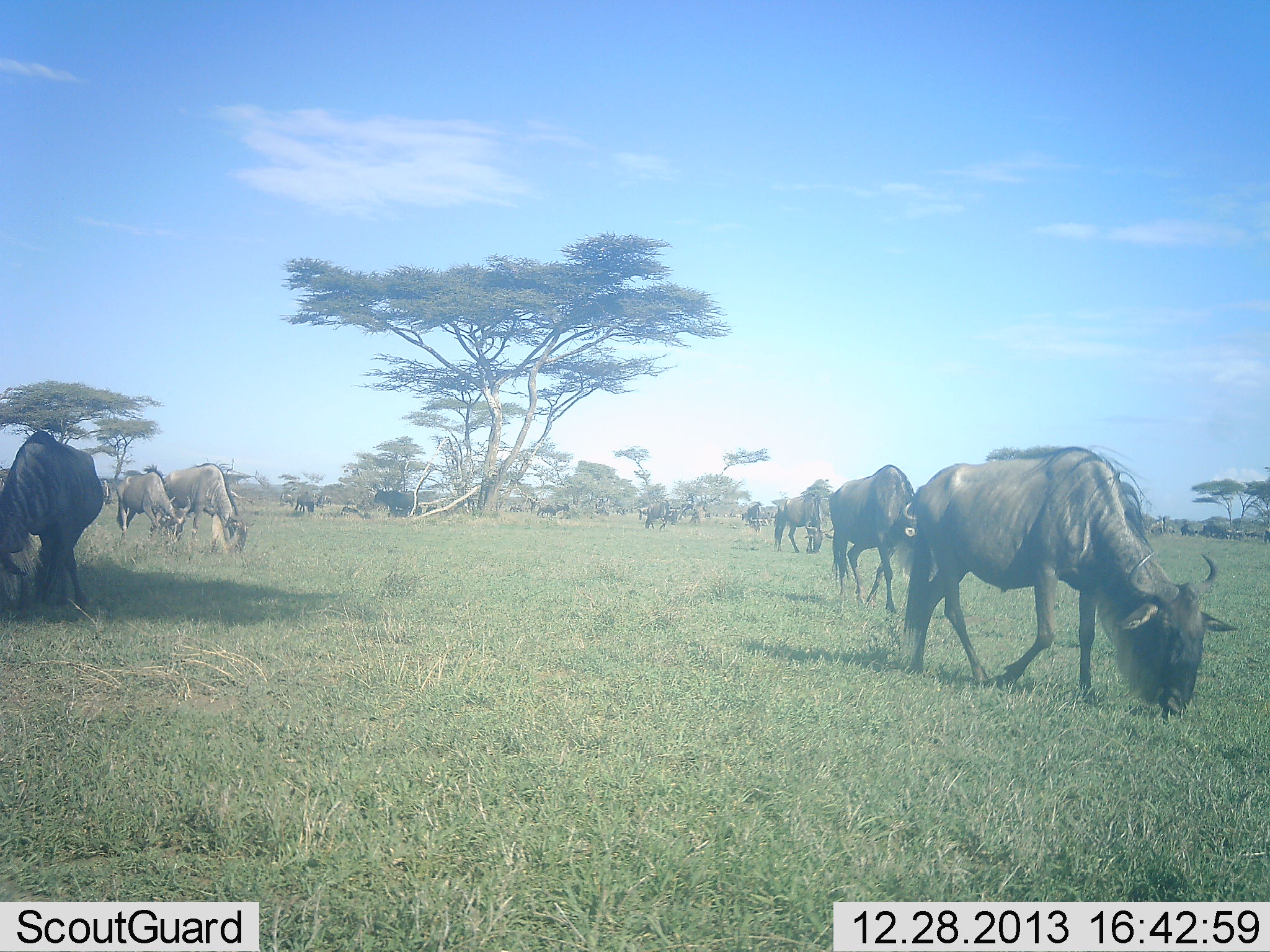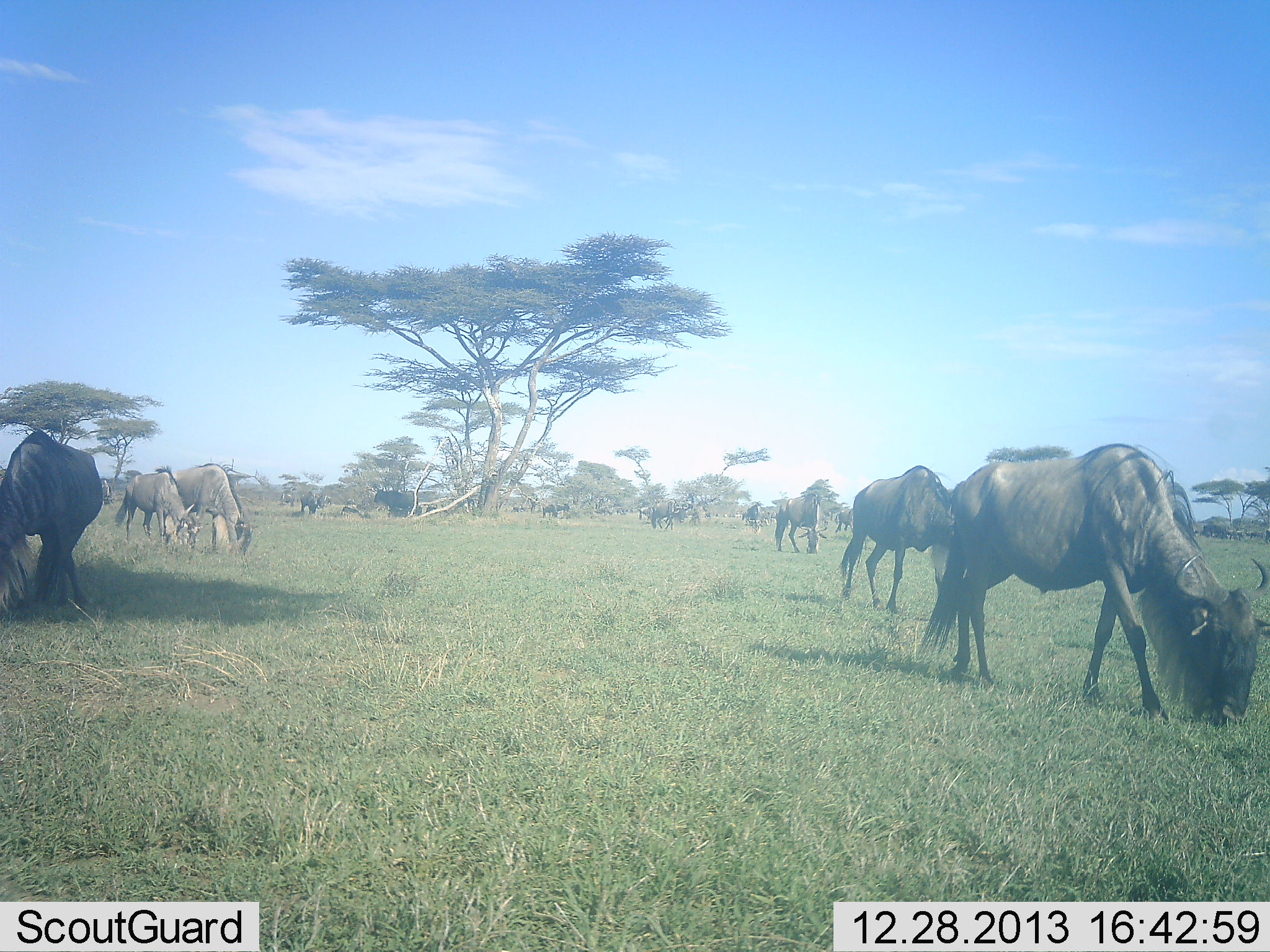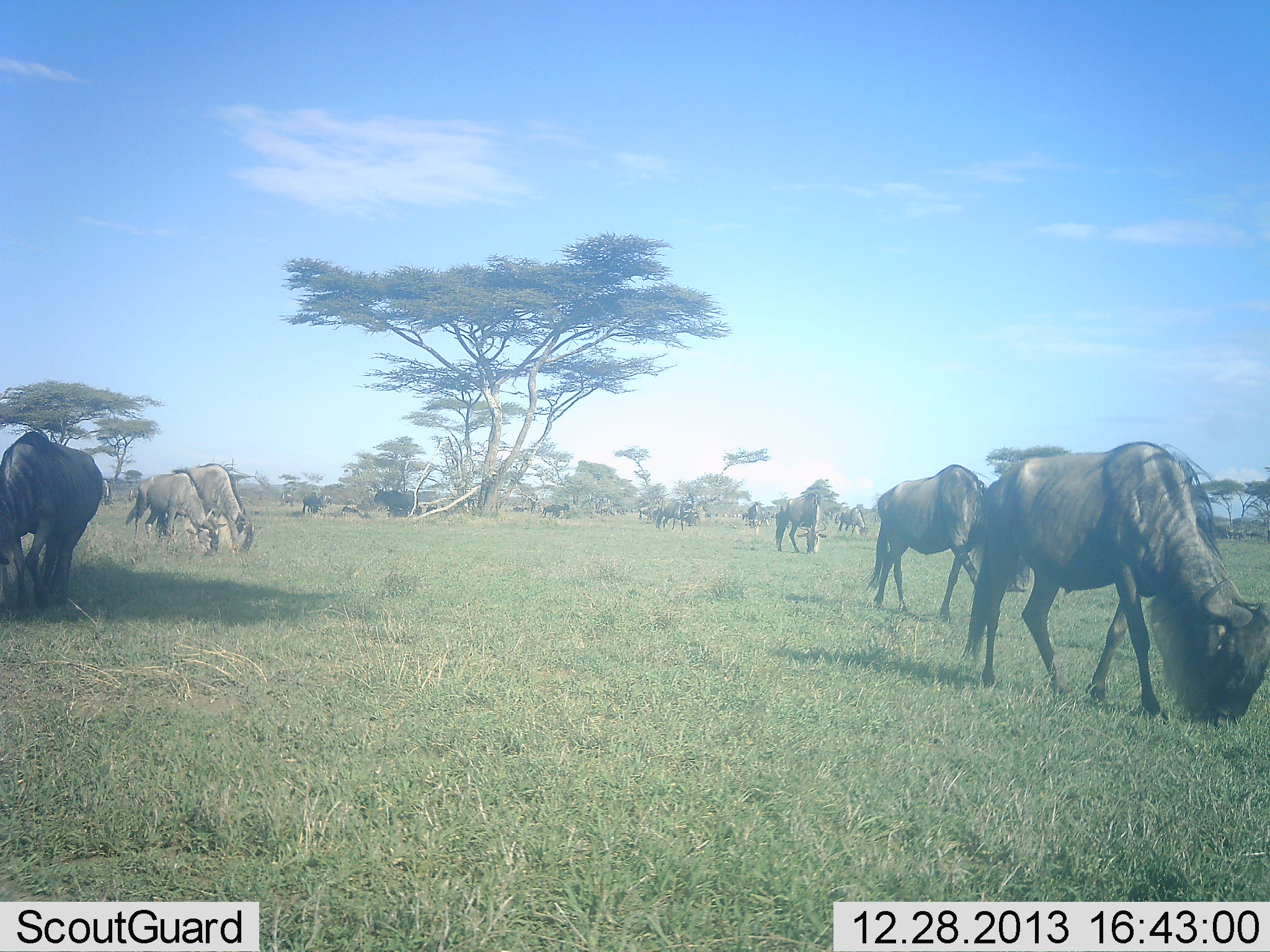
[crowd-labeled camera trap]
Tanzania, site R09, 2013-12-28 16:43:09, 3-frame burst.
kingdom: Animalia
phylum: Chordata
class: Mammalia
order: Artiodactyla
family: Bovidae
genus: Connochaetes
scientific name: Connochaetes taurinus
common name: blue wildebeest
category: wildebeest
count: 11-50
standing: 50%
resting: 0%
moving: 40%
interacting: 0%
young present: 10%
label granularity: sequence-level